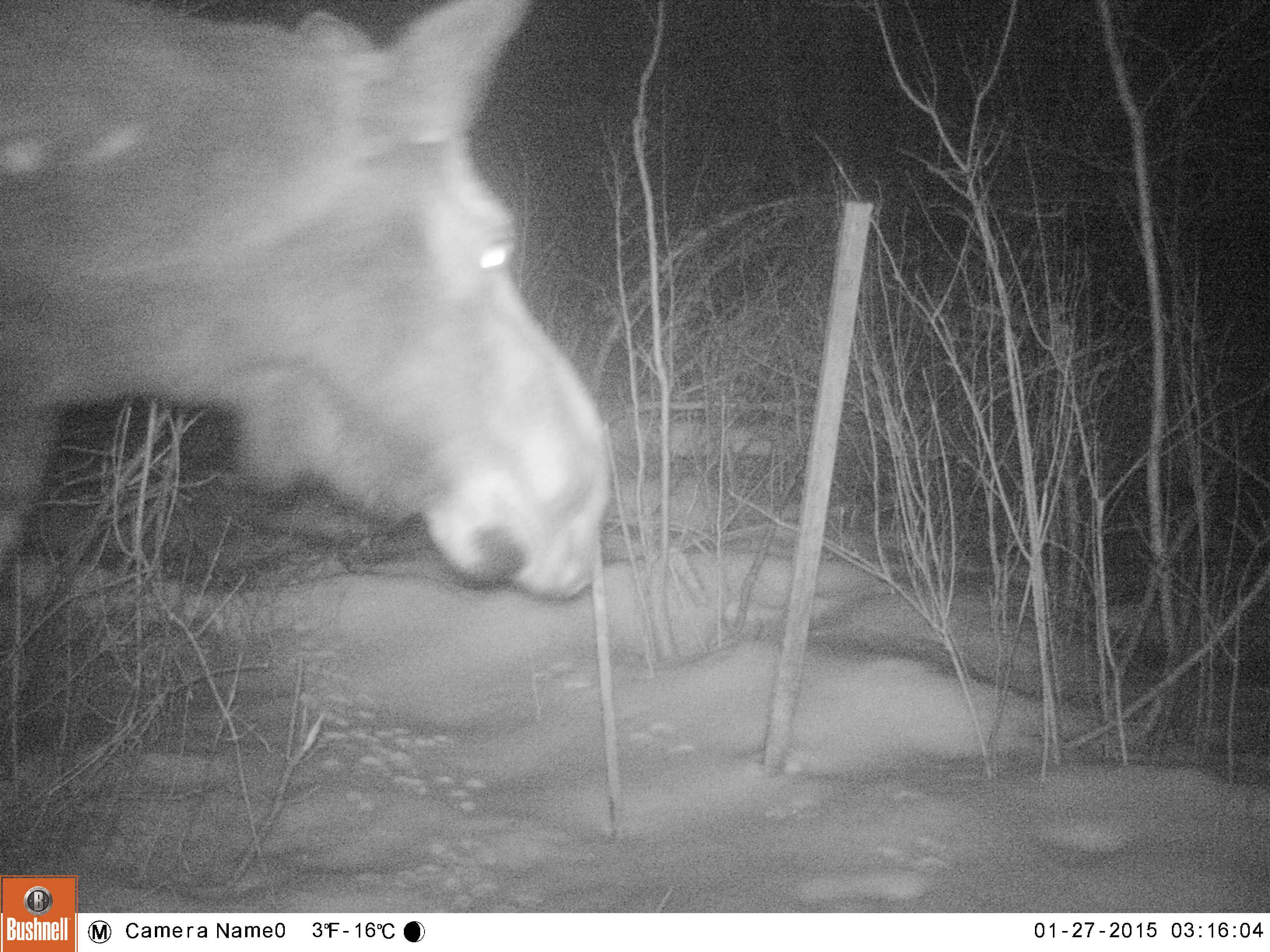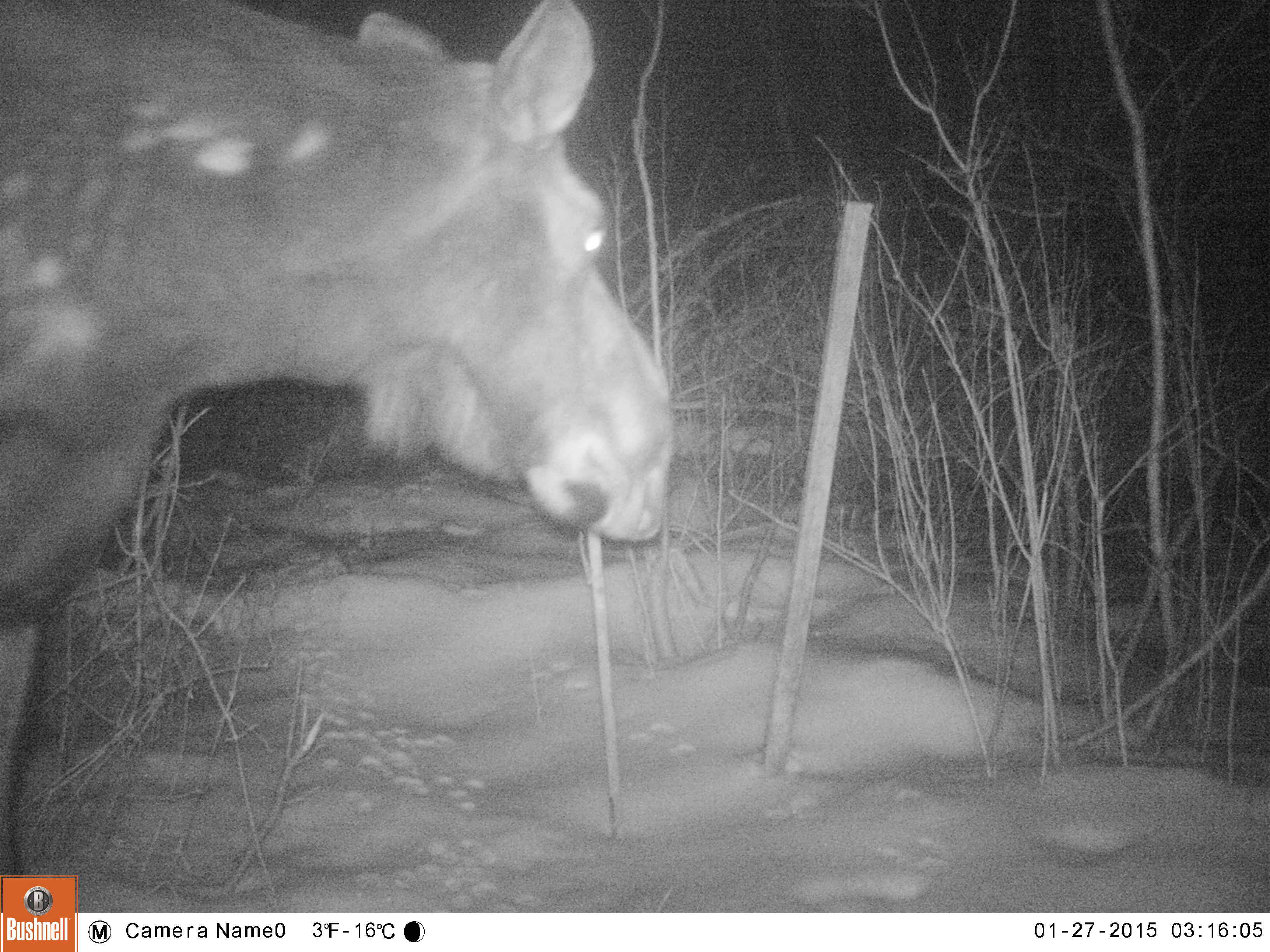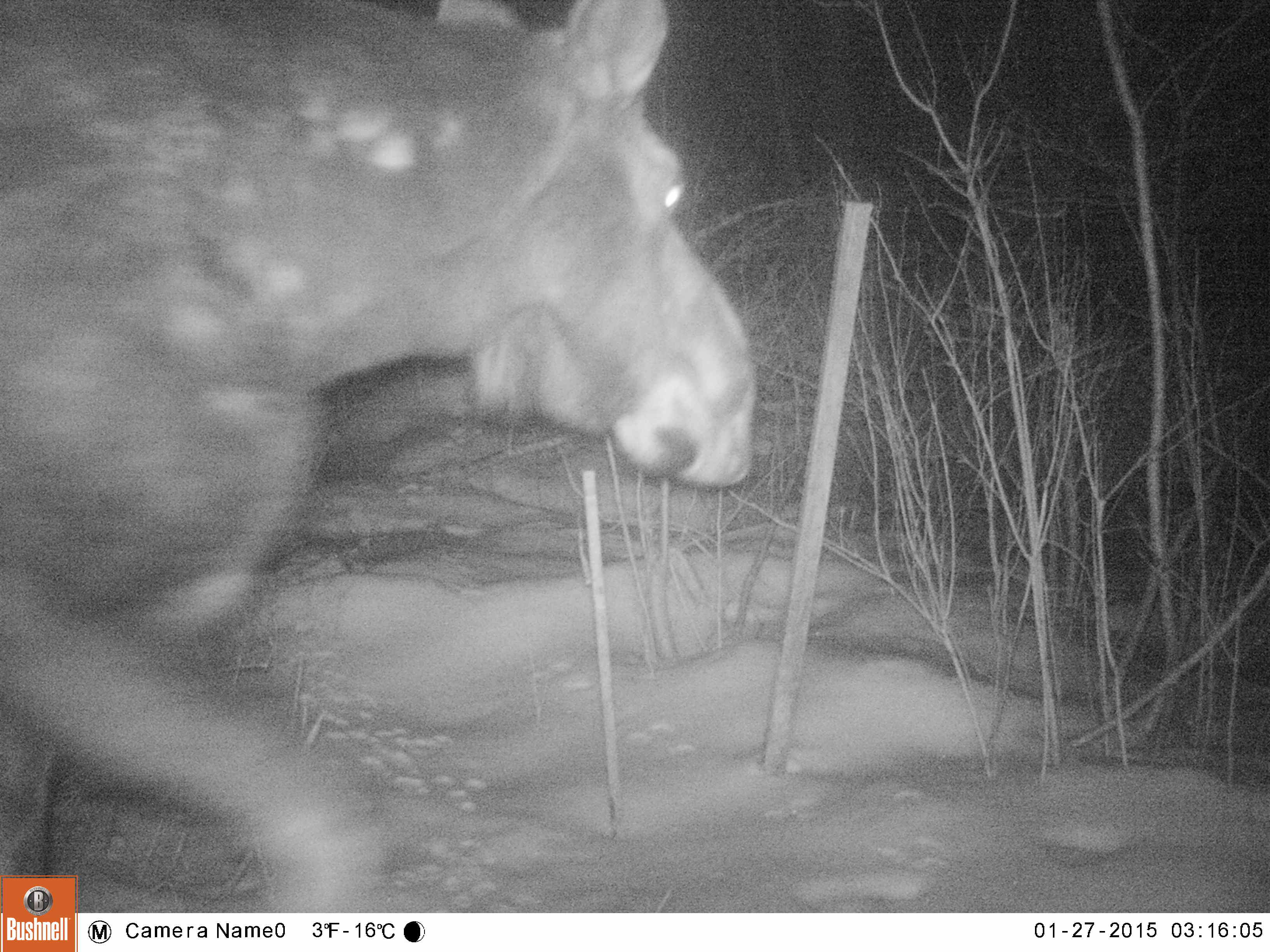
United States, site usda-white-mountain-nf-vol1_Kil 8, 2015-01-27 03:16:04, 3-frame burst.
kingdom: Animalia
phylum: Chordata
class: Mammalia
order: Artiodactyla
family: Cervidae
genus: Alces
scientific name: Alces alces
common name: moose